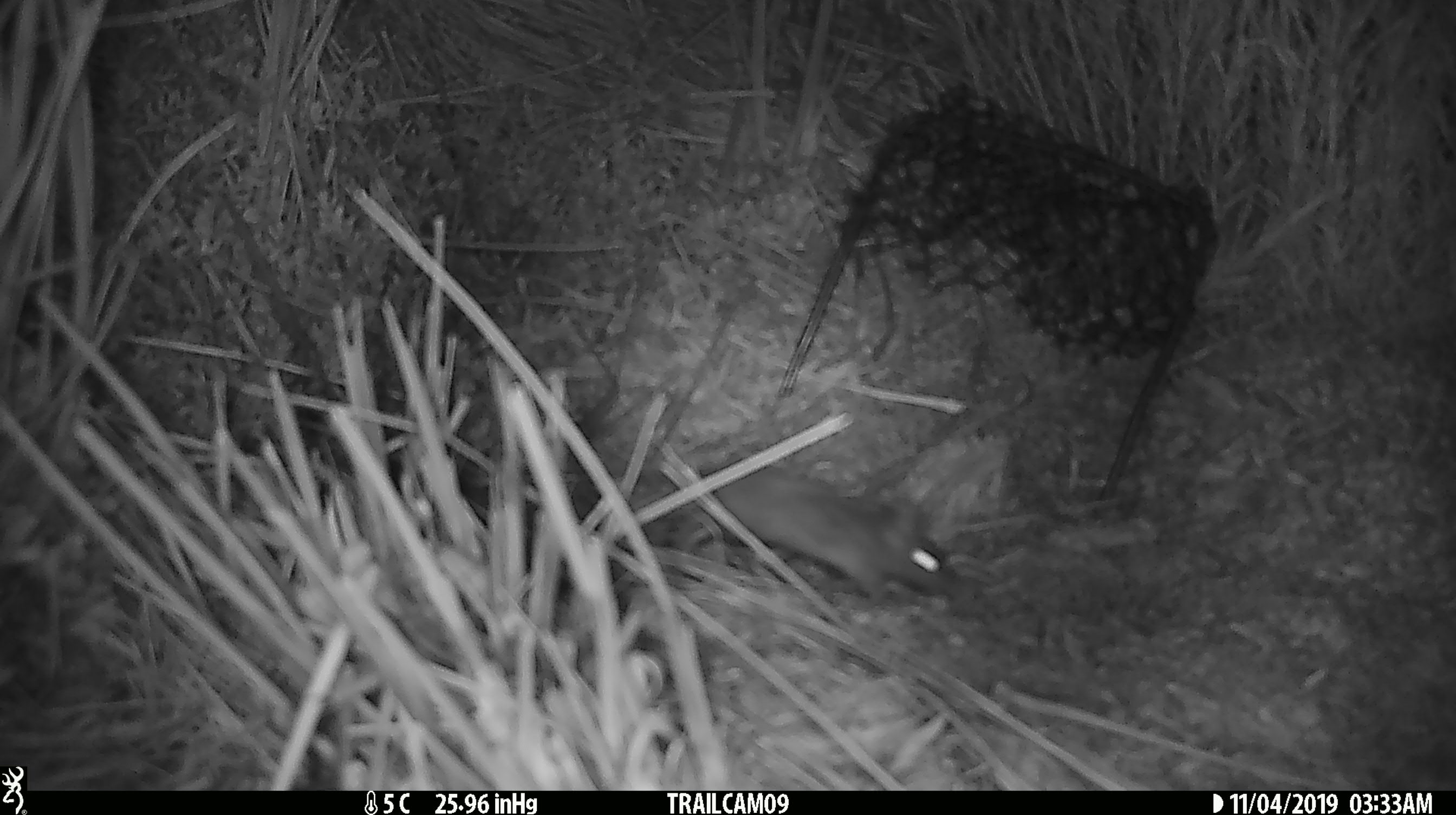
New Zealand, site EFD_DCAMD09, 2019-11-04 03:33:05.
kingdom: Animalia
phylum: Chordata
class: Mammalia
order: Rodentia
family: Muridae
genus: Mus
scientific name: Mus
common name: mouse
Mouse (Mus).